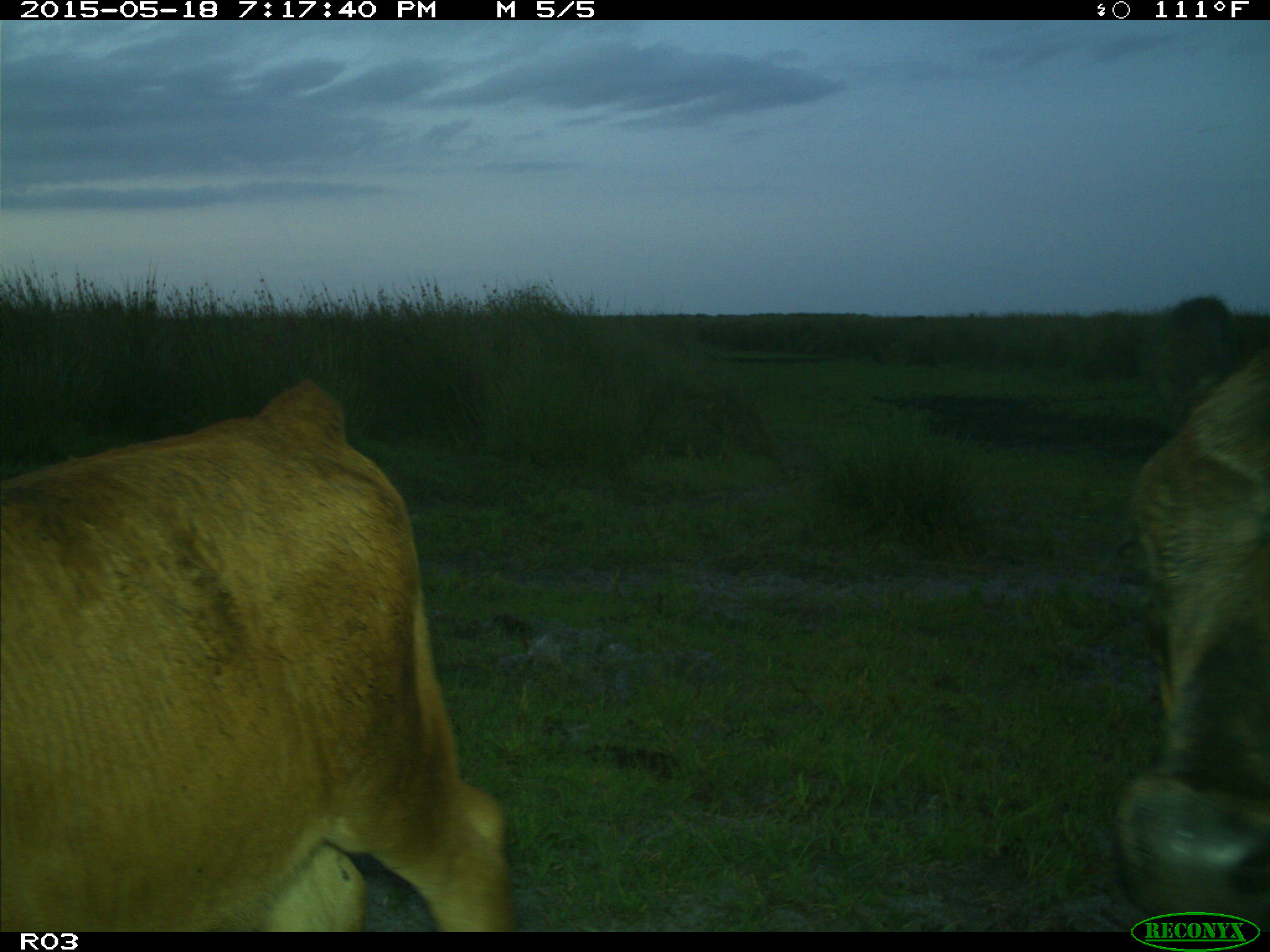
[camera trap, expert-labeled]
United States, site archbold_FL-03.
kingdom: Animalia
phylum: Chordata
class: Mammalia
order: Artiodactyla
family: Bovidae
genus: Bos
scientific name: Bos taurus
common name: domestic cow